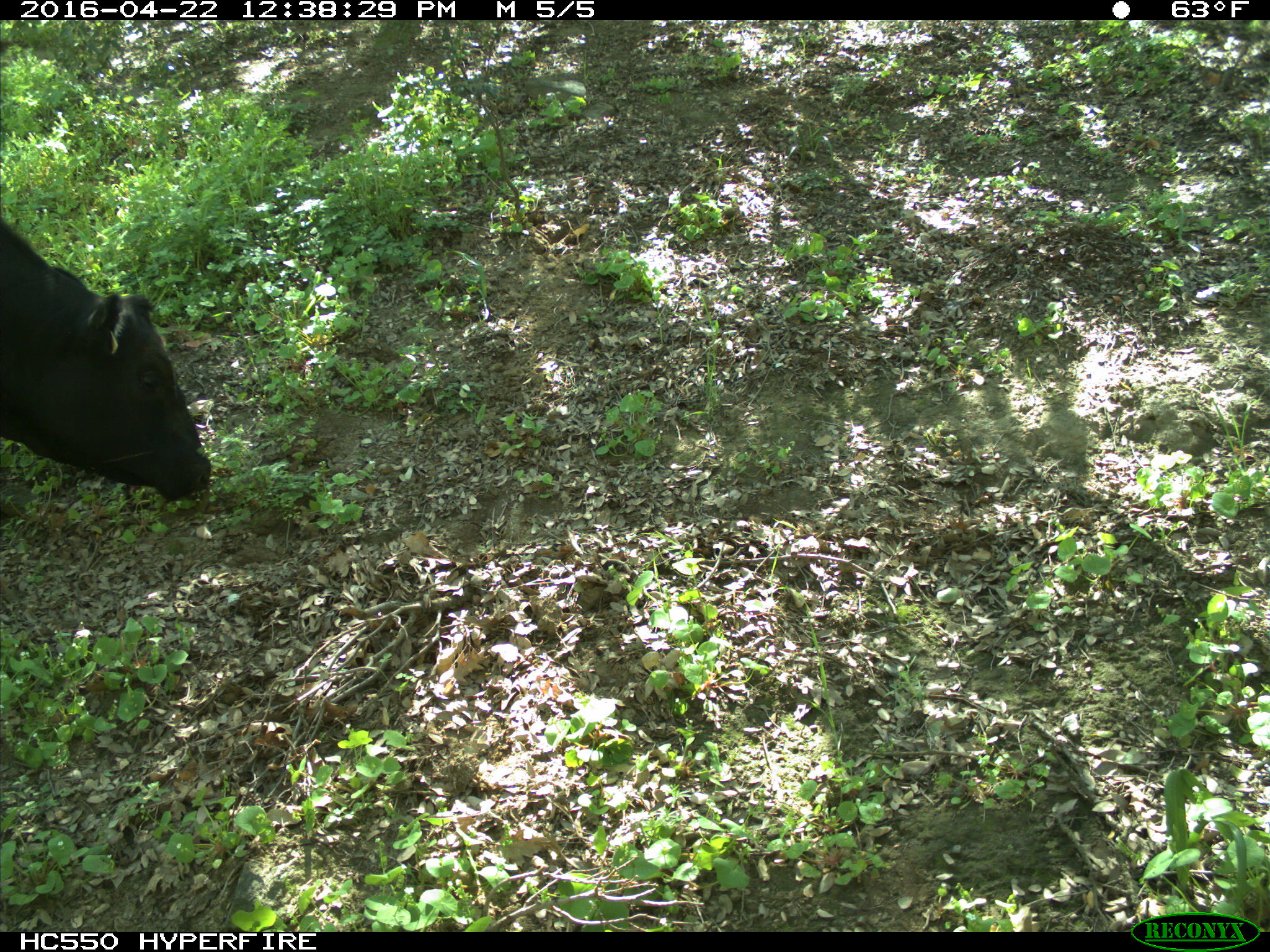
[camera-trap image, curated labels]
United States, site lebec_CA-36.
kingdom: Animalia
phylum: Chordata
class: Mammalia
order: Artiodactyla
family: Bovidae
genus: Bos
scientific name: Bos taurus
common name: domestic cow